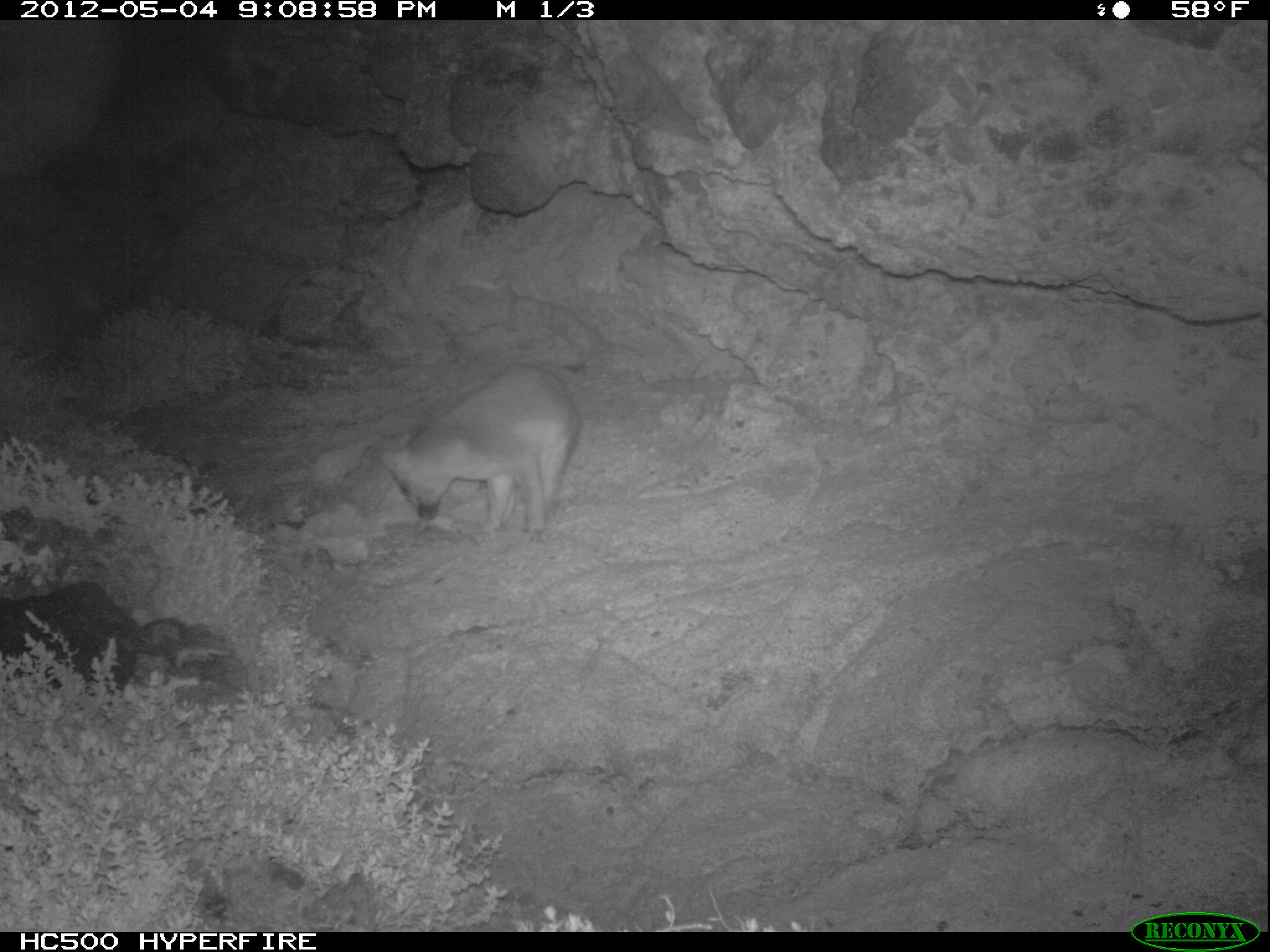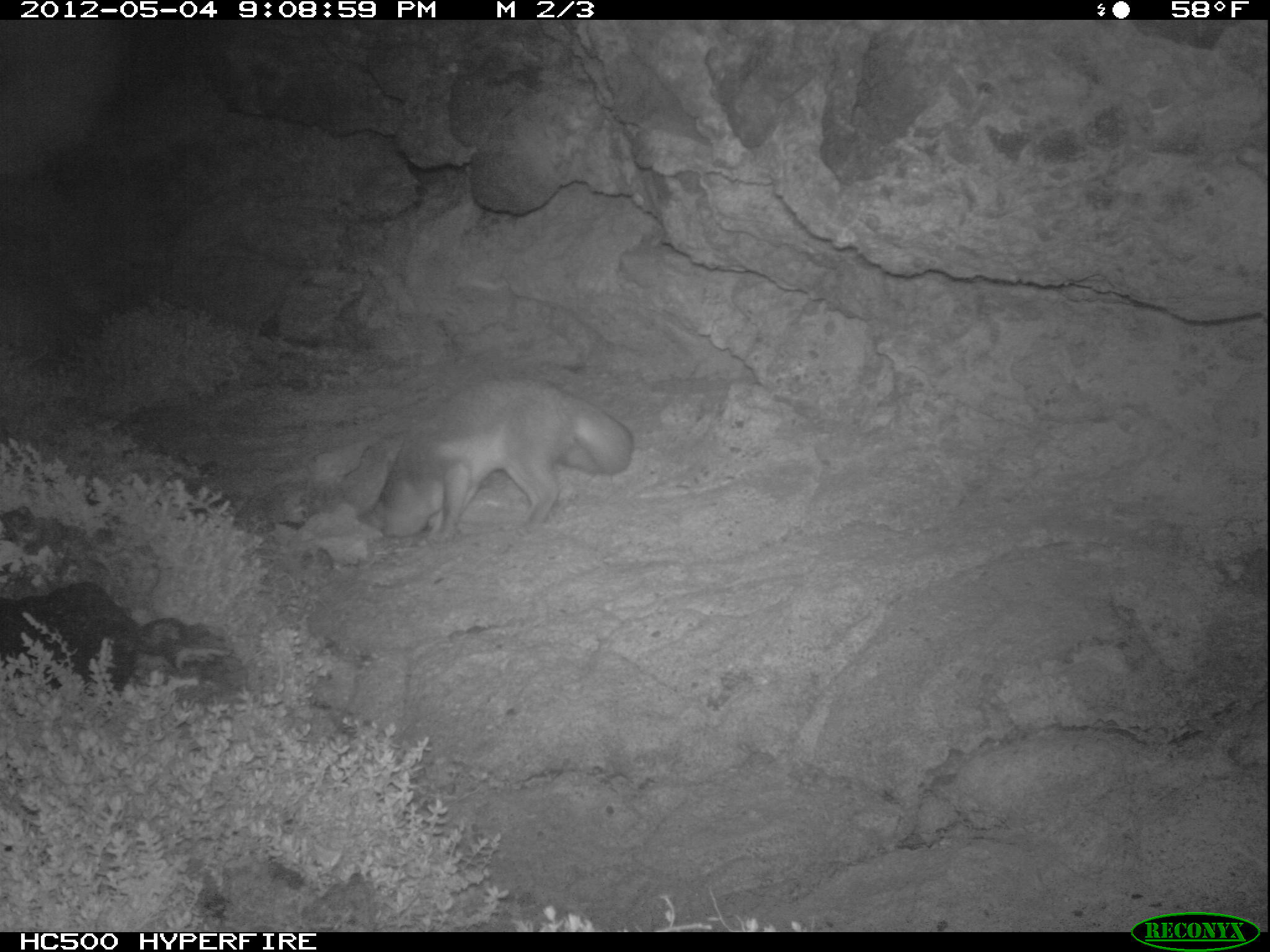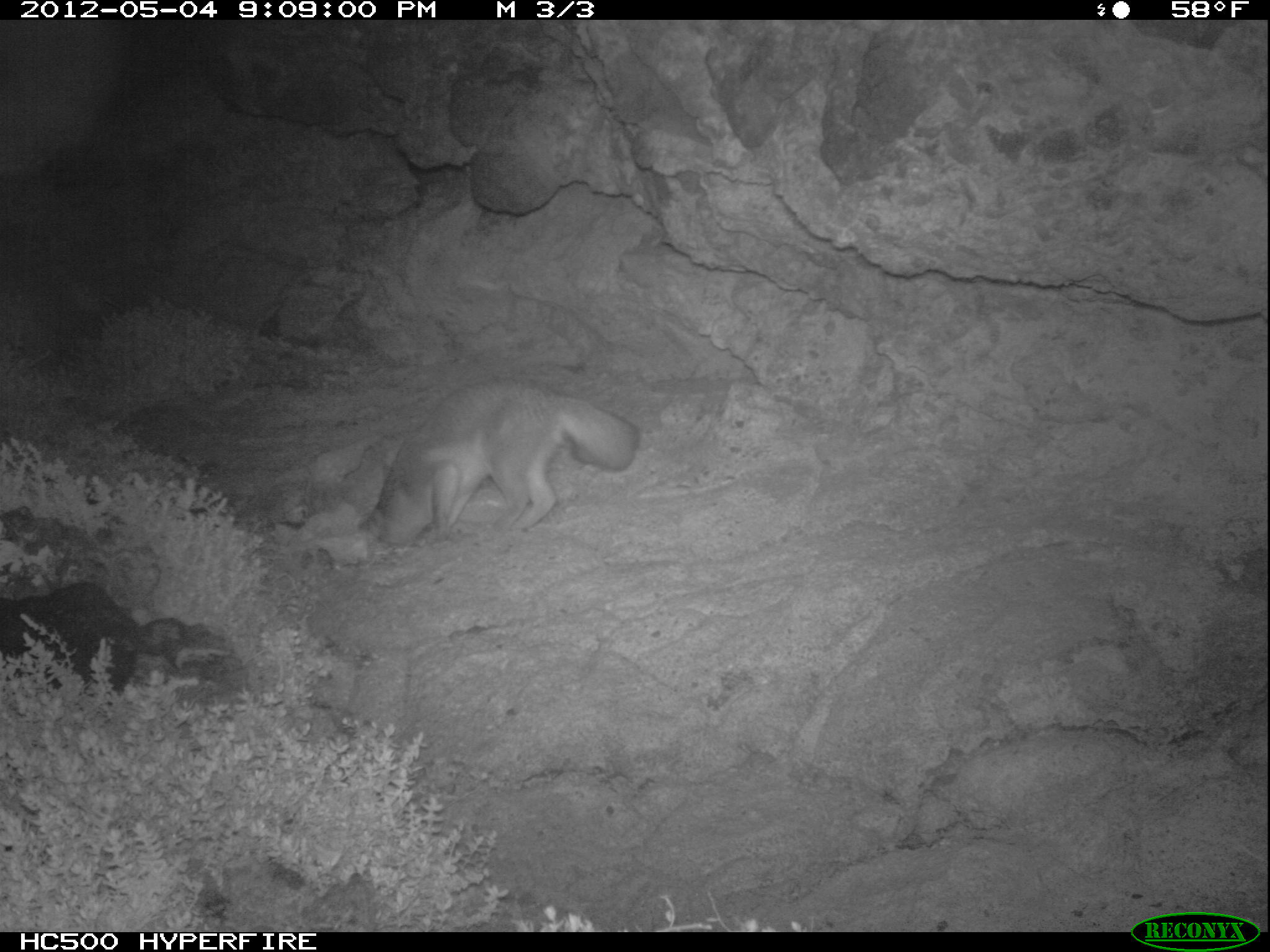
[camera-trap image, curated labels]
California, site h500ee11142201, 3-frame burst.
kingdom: Animalia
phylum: Chordata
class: Mammalia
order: Carnivora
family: Canidae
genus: Urocyon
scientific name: Urocyon littoralis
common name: island fox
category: fox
Fox (island fox) (Urocyon littoralis).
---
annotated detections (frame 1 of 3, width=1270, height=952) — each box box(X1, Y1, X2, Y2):
fox: box(371, 363, 579, 543)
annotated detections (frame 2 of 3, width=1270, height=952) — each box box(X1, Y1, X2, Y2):
fox: box(354, 375, 634, 546)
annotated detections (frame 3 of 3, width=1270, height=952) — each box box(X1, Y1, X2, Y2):
fox: box(371, 379, 639, 547)